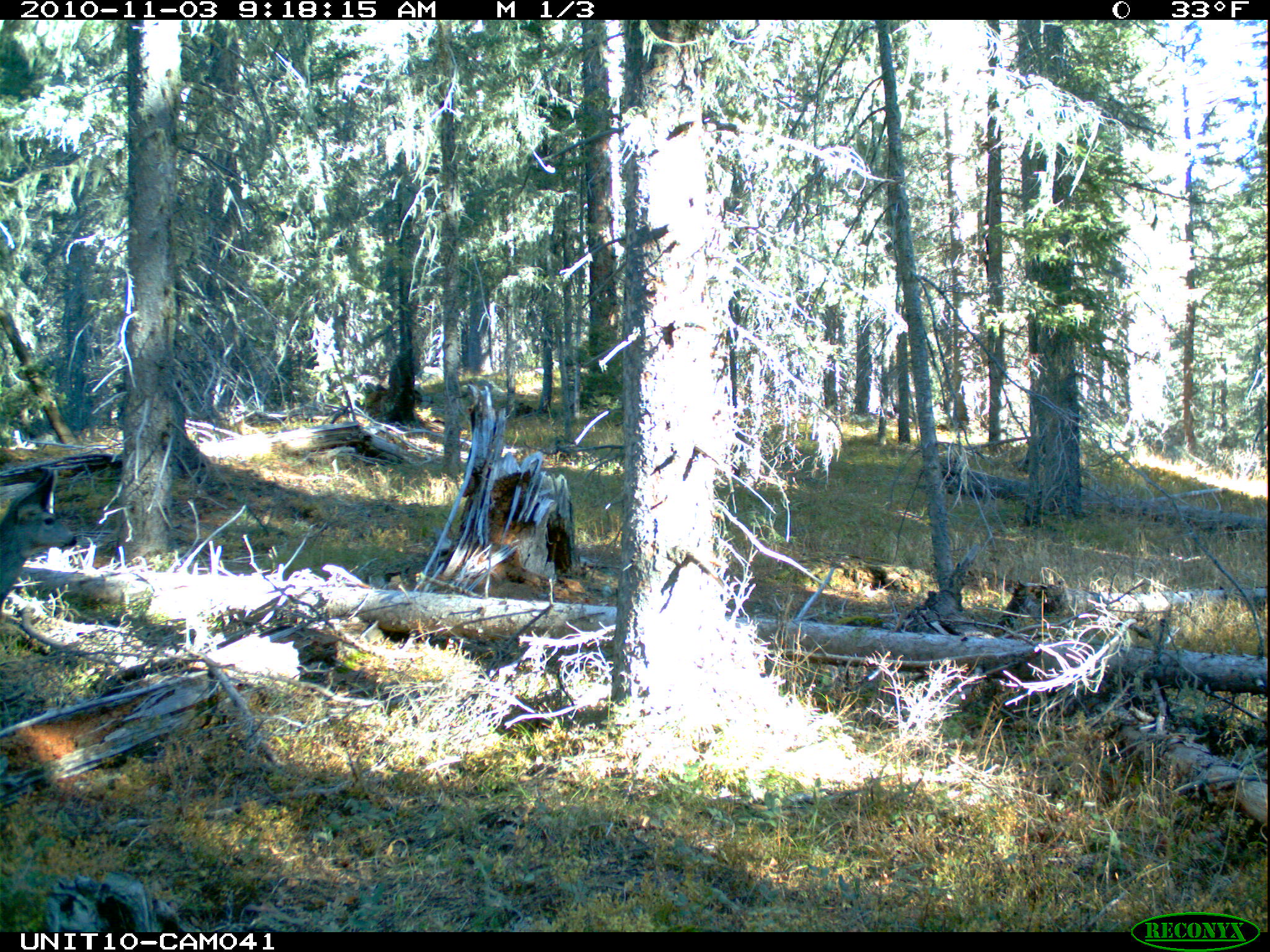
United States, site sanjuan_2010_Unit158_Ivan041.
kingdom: Animalia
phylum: Chordata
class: Mammalia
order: Artiodactyla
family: Cervidae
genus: Odocoileus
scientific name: Odocoileus hemionus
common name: mule deer